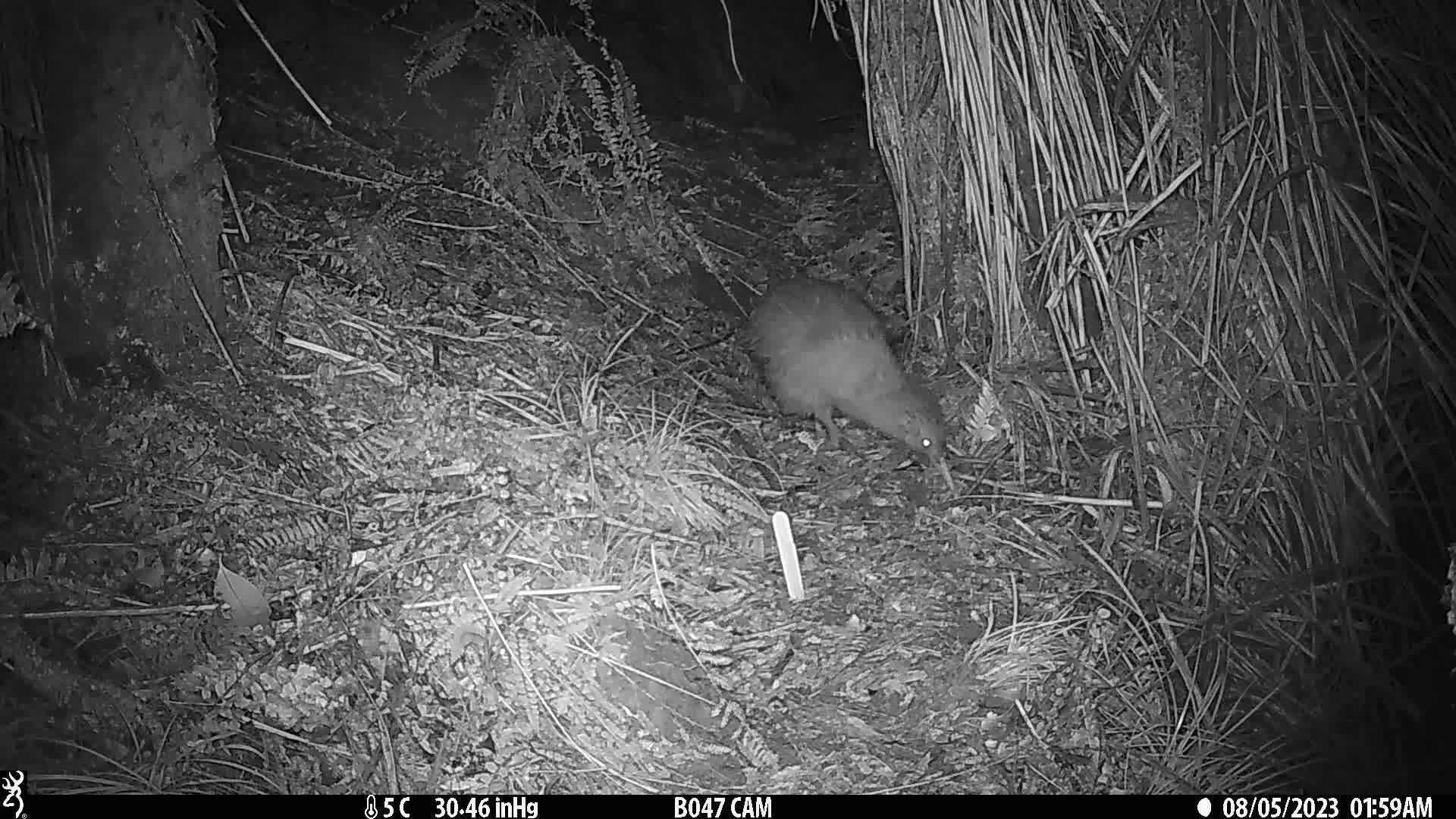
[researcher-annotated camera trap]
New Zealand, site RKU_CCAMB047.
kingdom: Animalia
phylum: Chordata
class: Aves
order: Apterygiformes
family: Apterygidae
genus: Apteryx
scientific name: Apteryx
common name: kiwi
Kiwi (Apteryx).